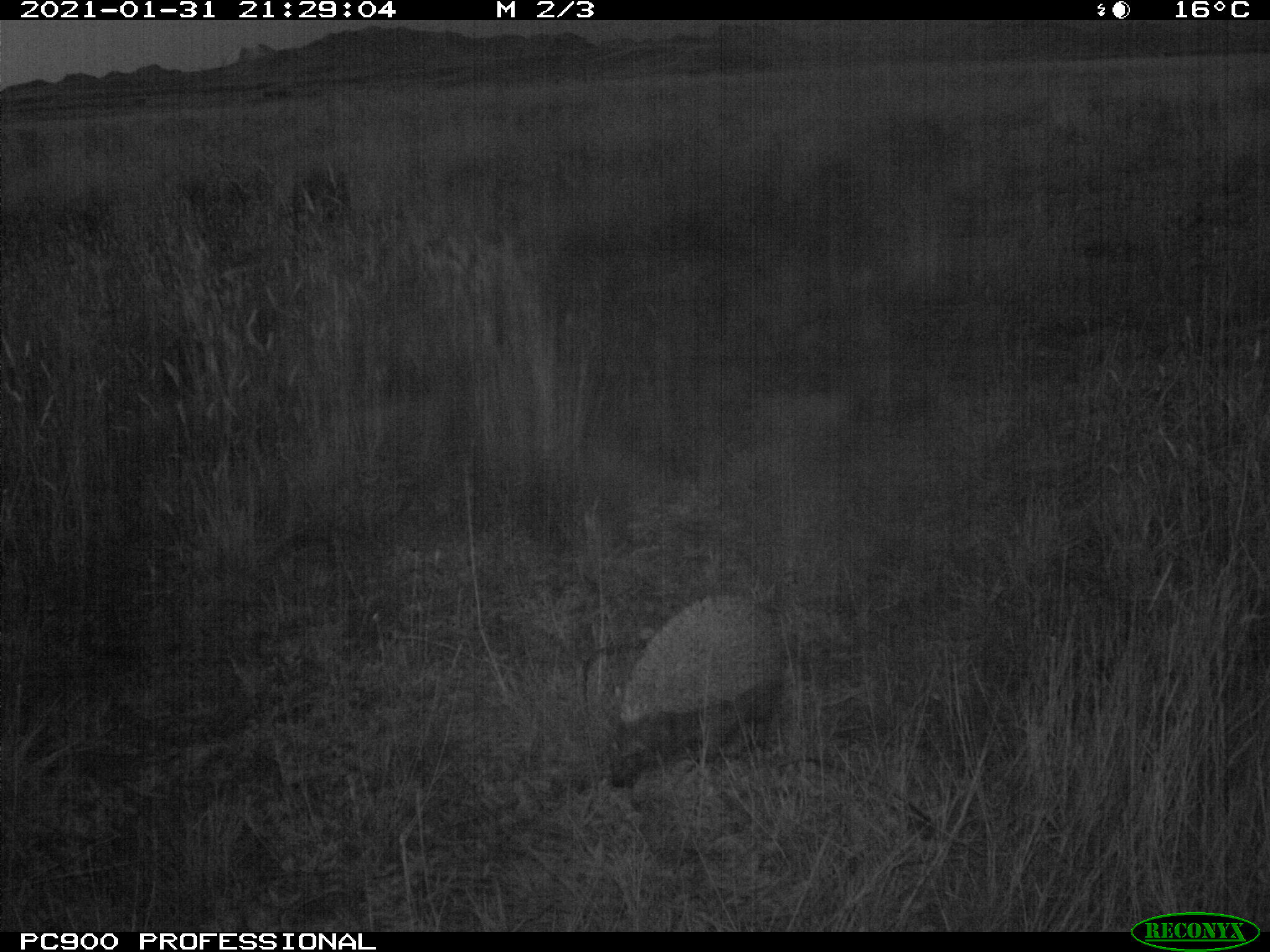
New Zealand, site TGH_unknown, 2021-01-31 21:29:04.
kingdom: Animalia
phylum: Chordata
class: Mammalia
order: Eulipotyphla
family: Erinaceidae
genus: Erinaceus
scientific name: Erinaceus europaeus europaeus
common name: european hedgehog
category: hedgehog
Hedgehog (european hedgehog) (Erinaceus europaeus europaeus).